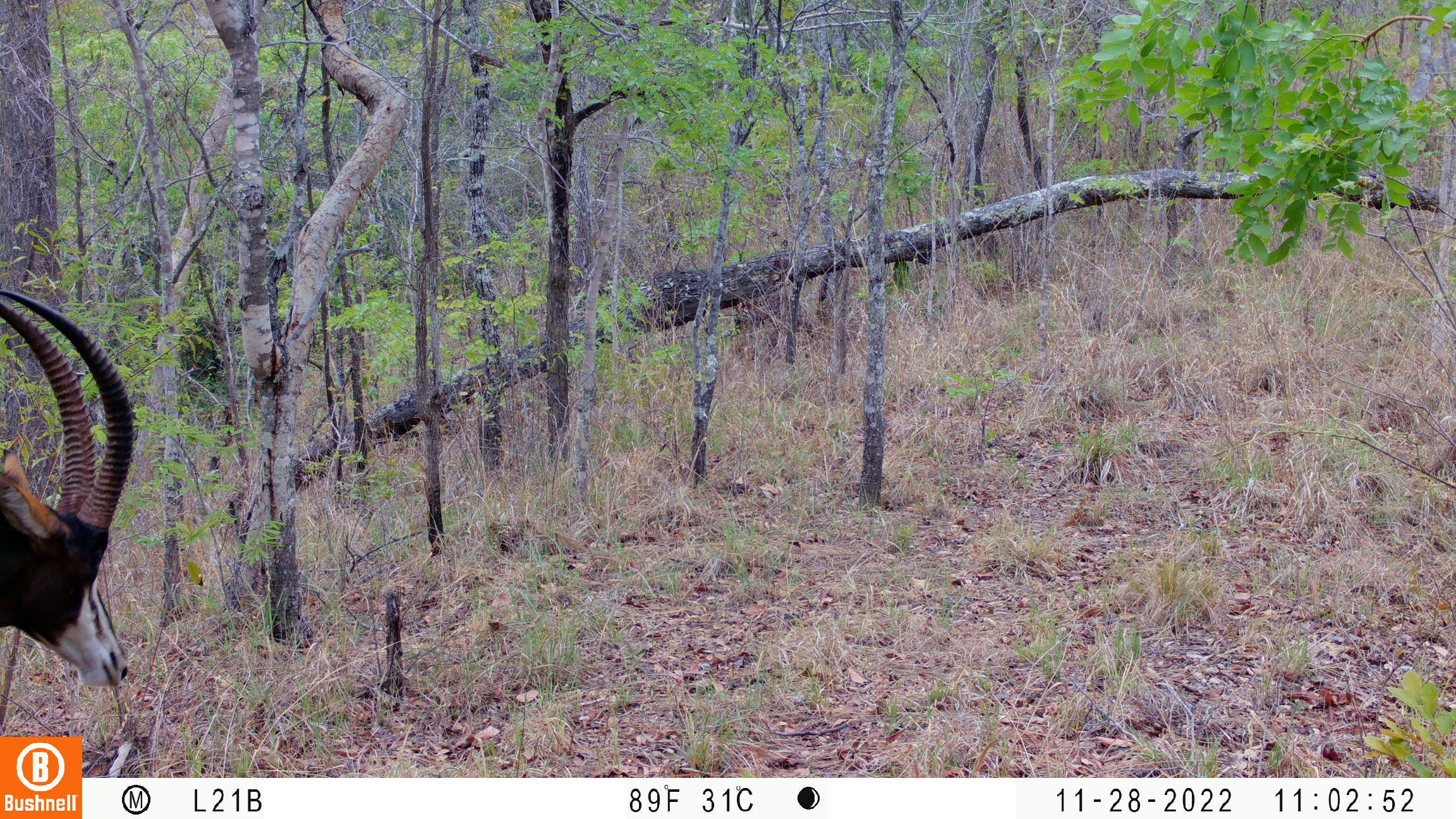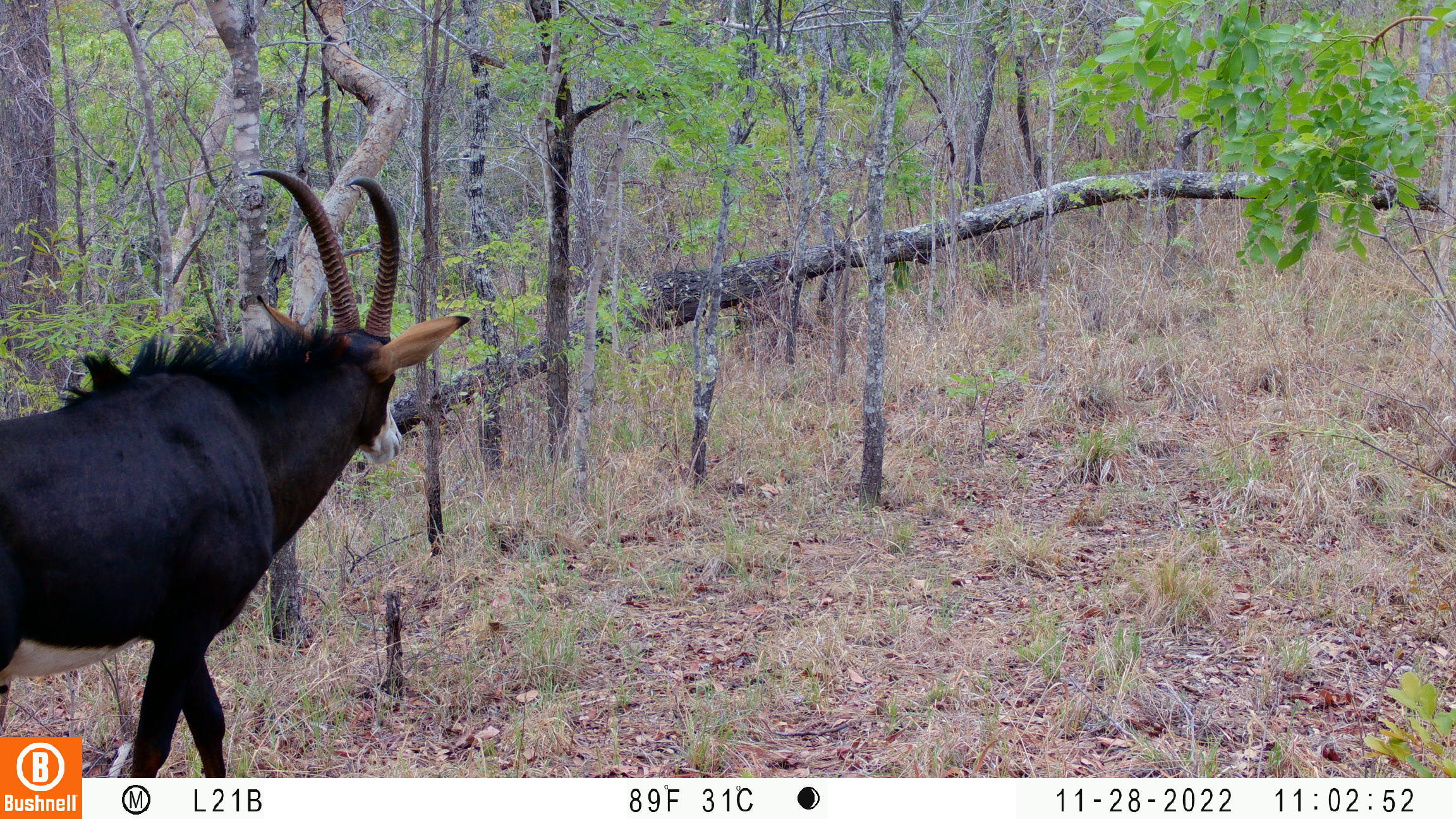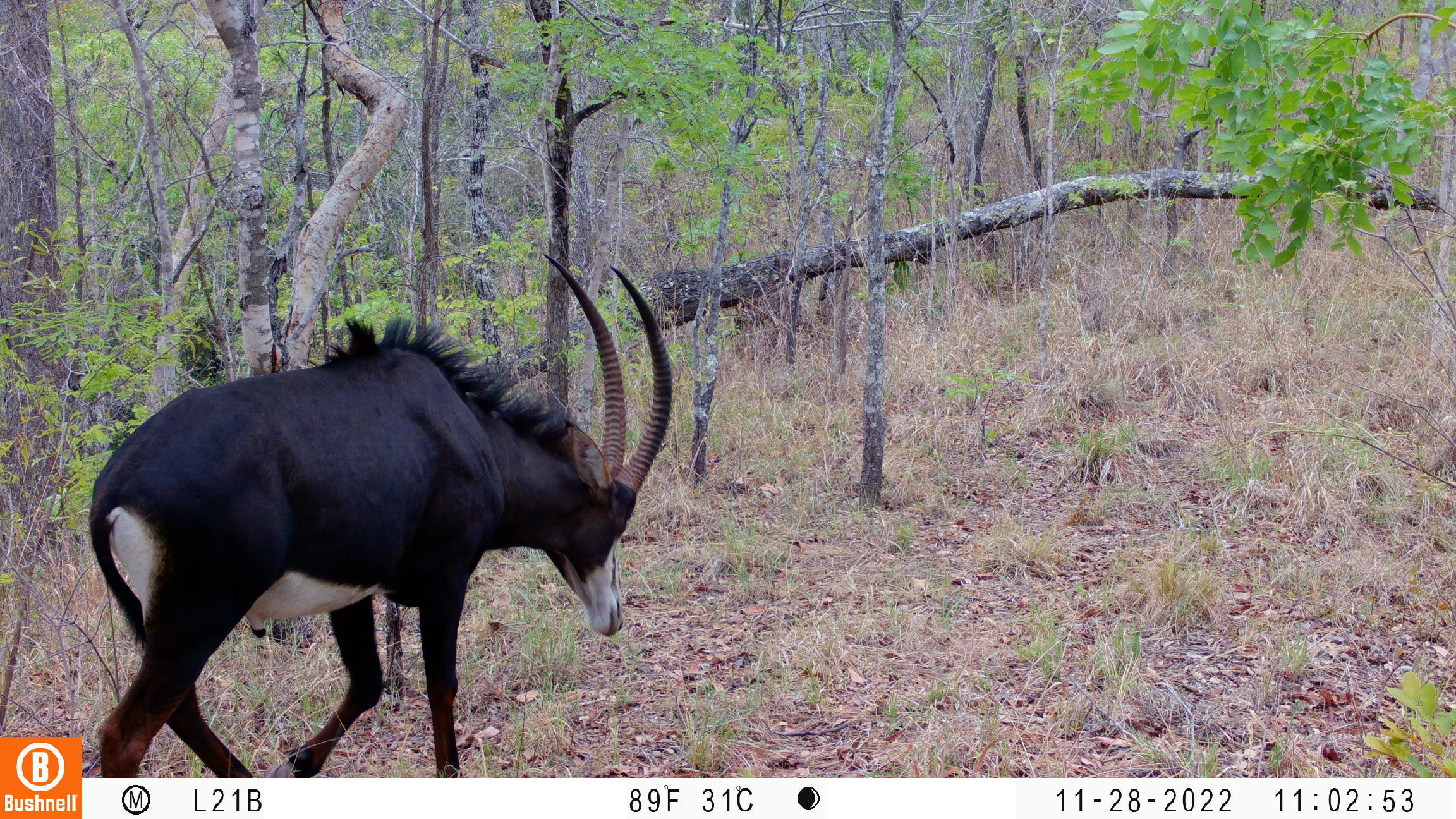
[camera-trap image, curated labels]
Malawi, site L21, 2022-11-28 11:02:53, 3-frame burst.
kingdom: Animalia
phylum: Chordata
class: Mammalia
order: Artiodactyla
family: Bovidae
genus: Hippotragus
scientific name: Hippotragus niger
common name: sable antelope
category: sable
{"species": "sable (sable antelope) (Hippotragus niger)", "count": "1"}